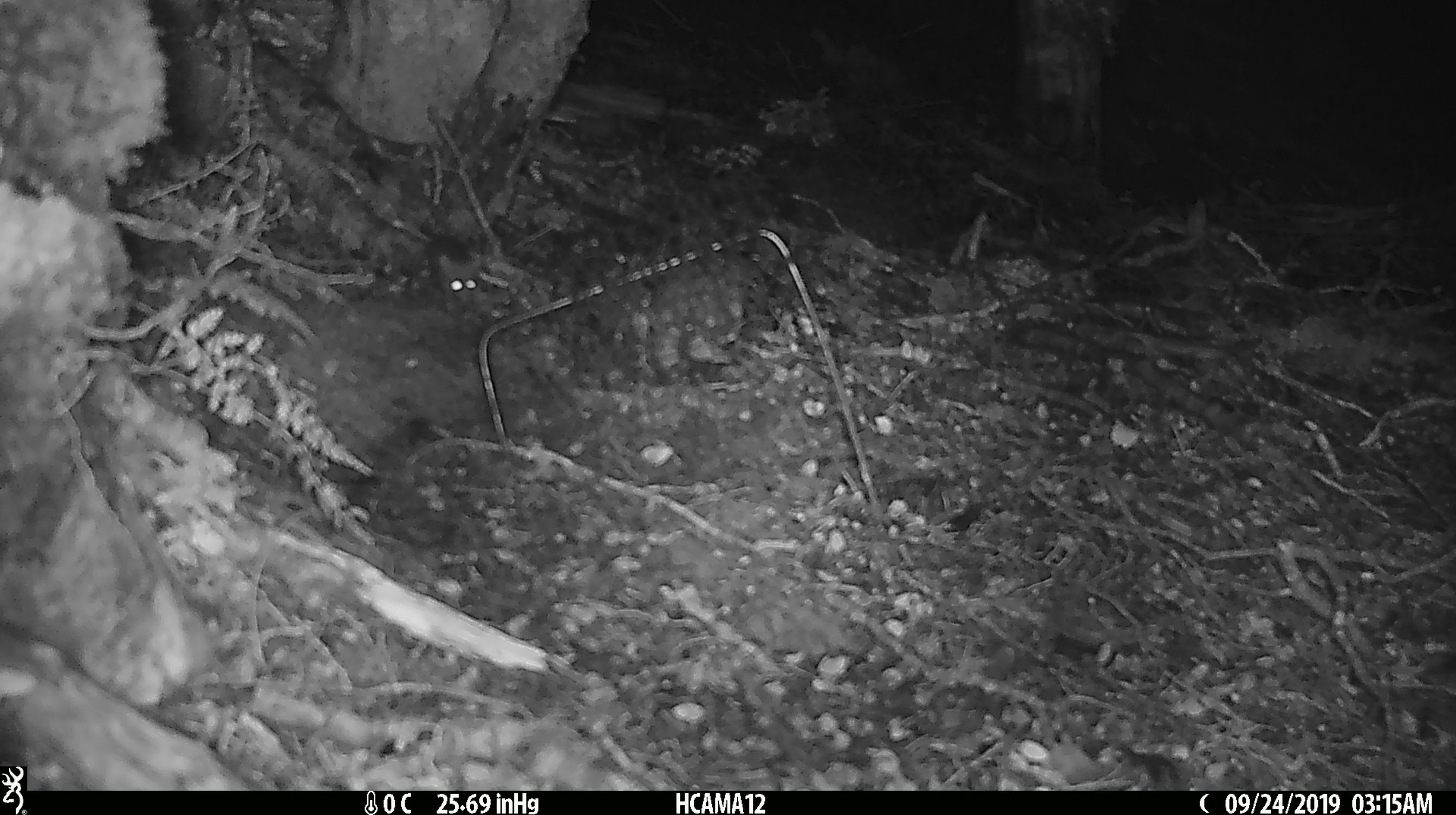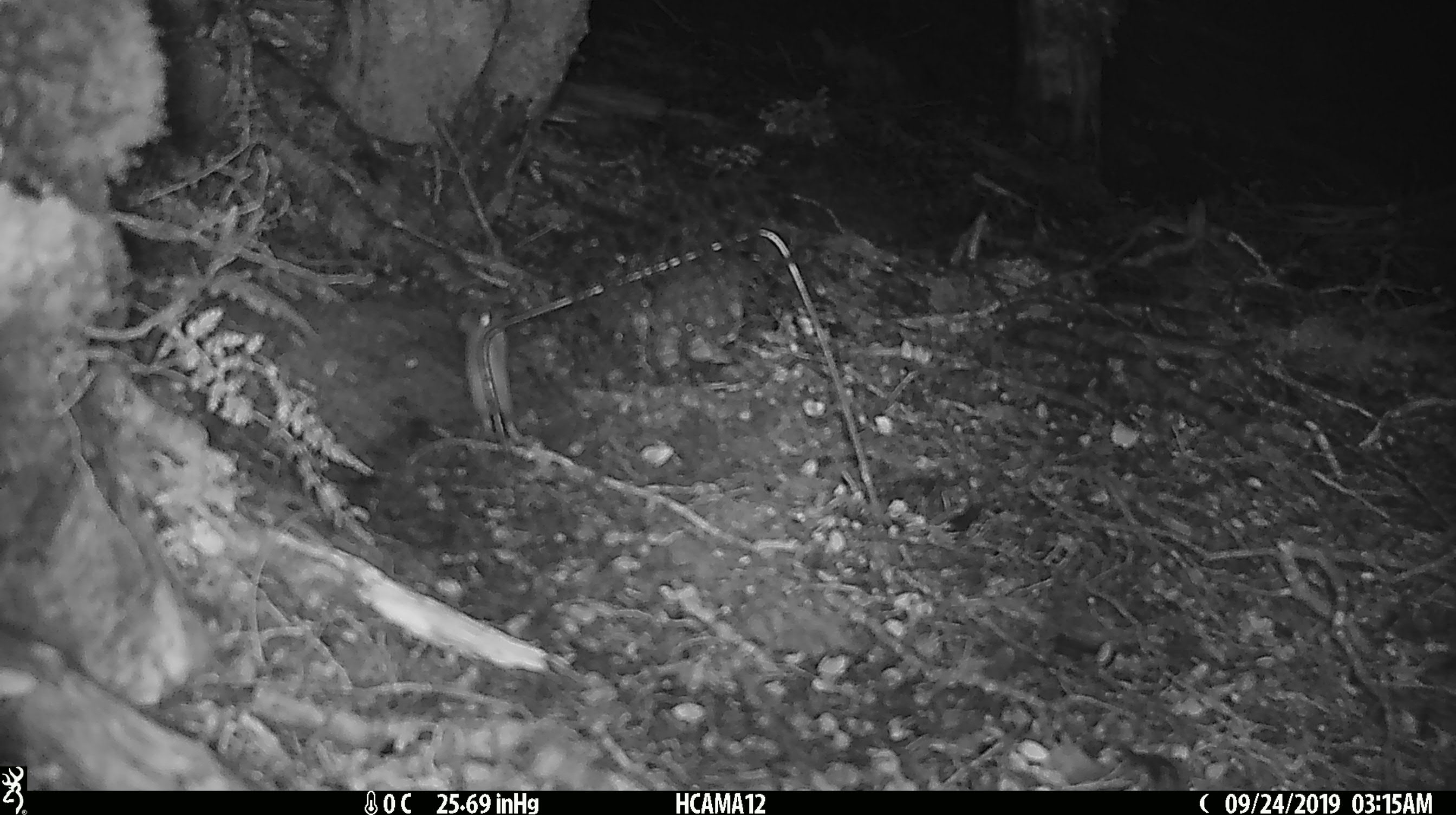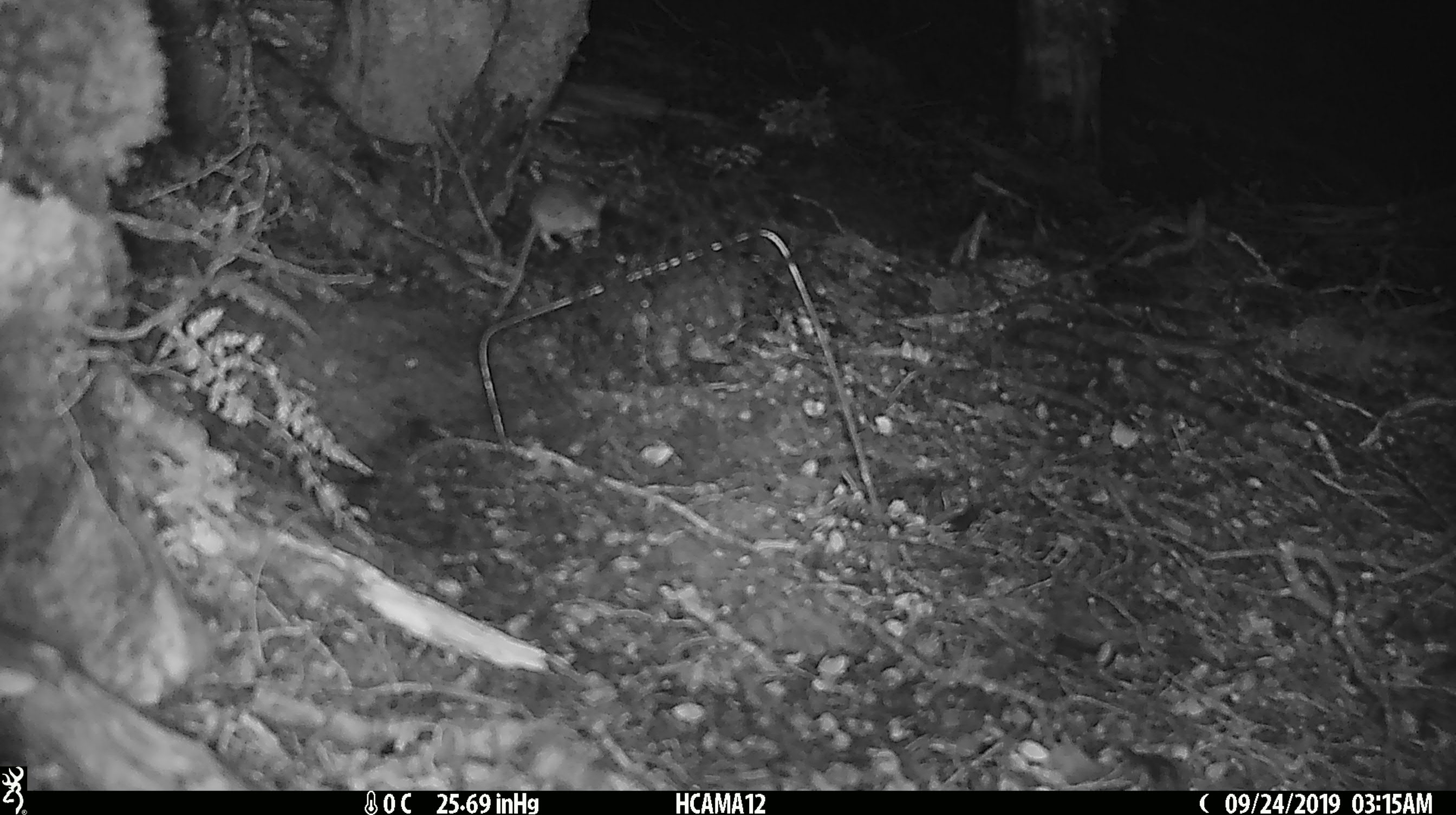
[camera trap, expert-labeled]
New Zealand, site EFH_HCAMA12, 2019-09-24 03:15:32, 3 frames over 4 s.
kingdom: Animalia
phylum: Chordata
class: Mammalia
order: Rodentia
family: Muridae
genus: Mus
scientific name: Mus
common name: mouse